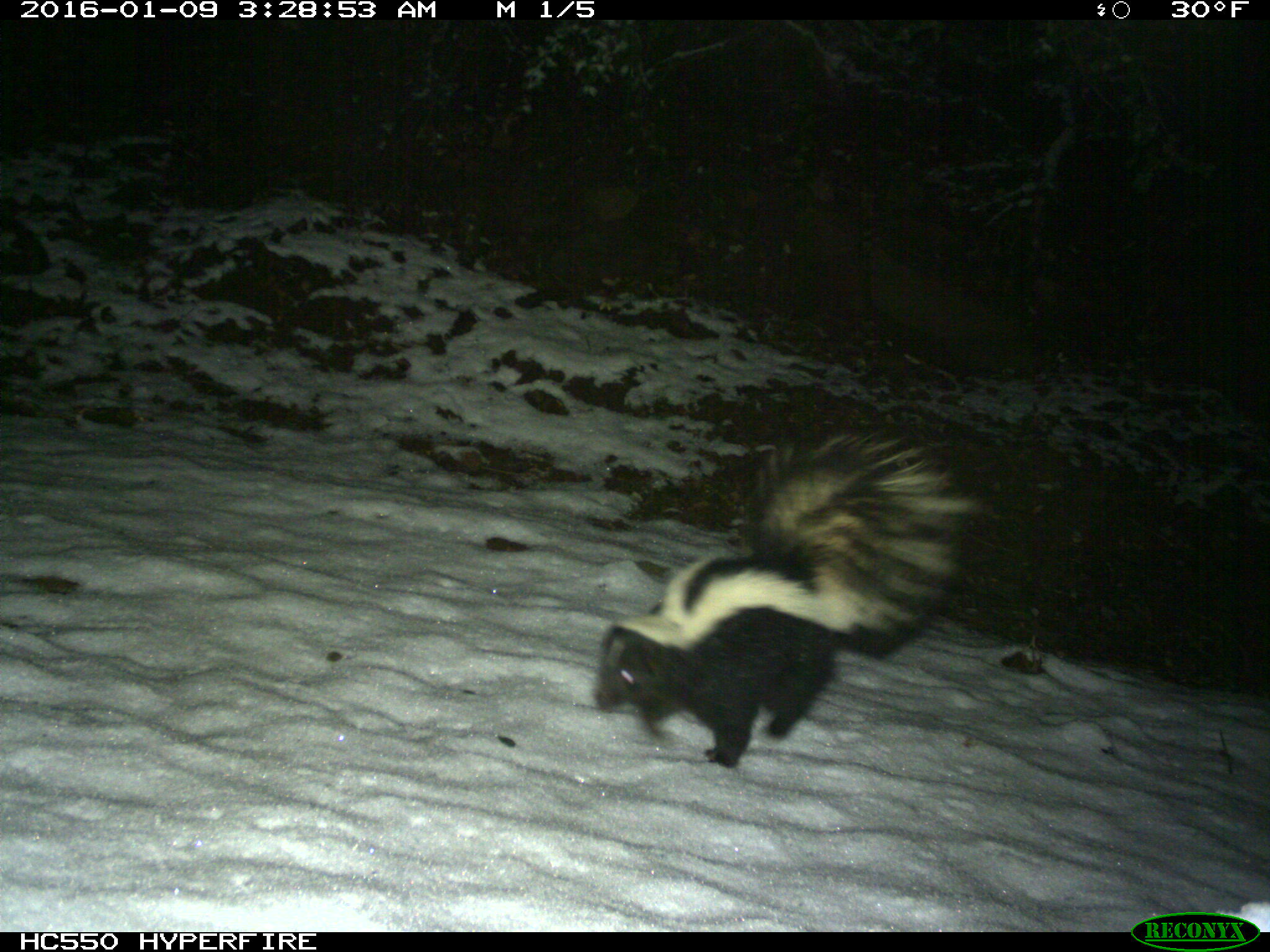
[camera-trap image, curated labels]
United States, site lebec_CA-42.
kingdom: Animalia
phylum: Chordata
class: Mammalia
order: Carnivora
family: Mephitidae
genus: Mephitis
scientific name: Mephitis mephitis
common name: striped skunk